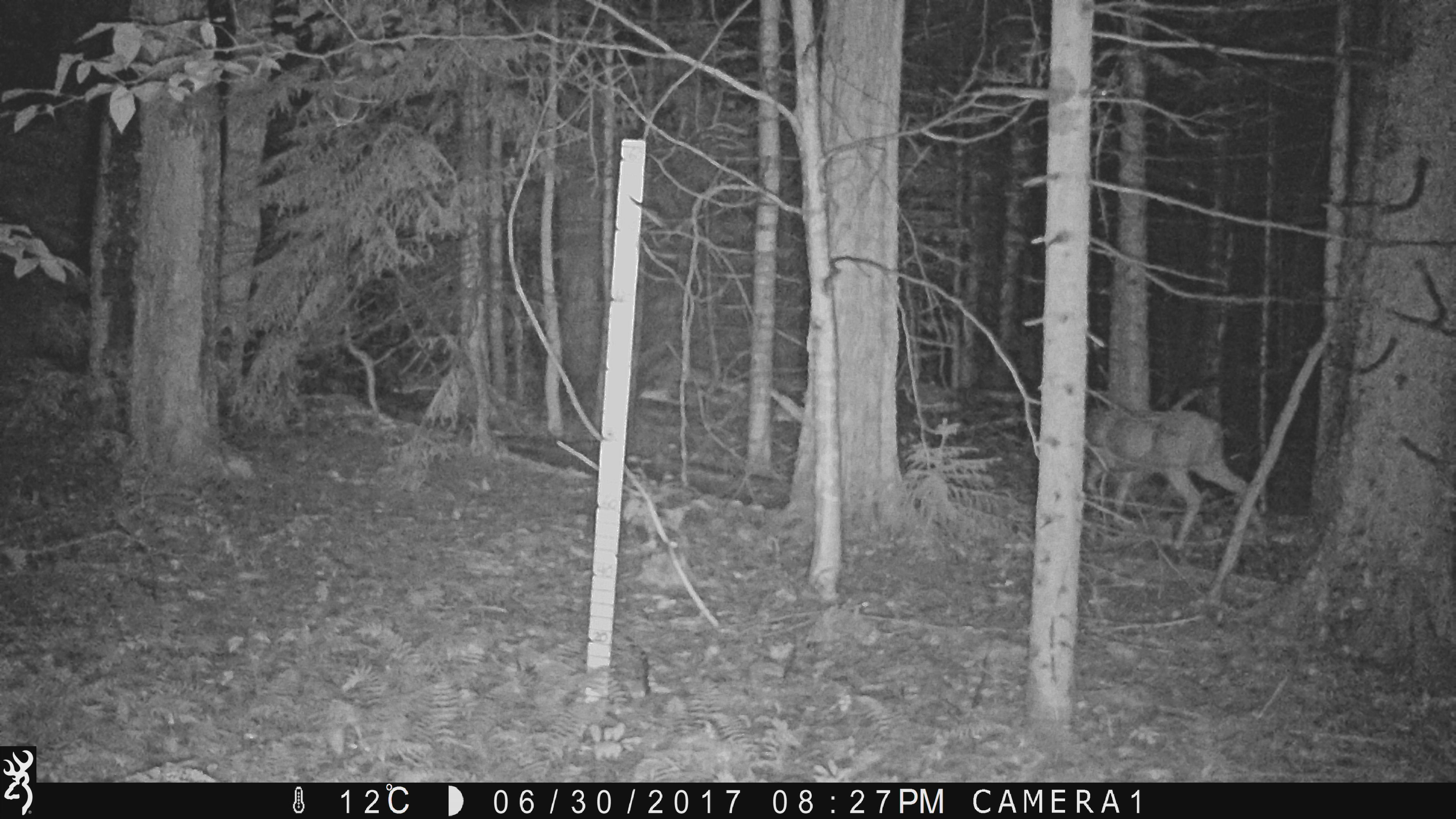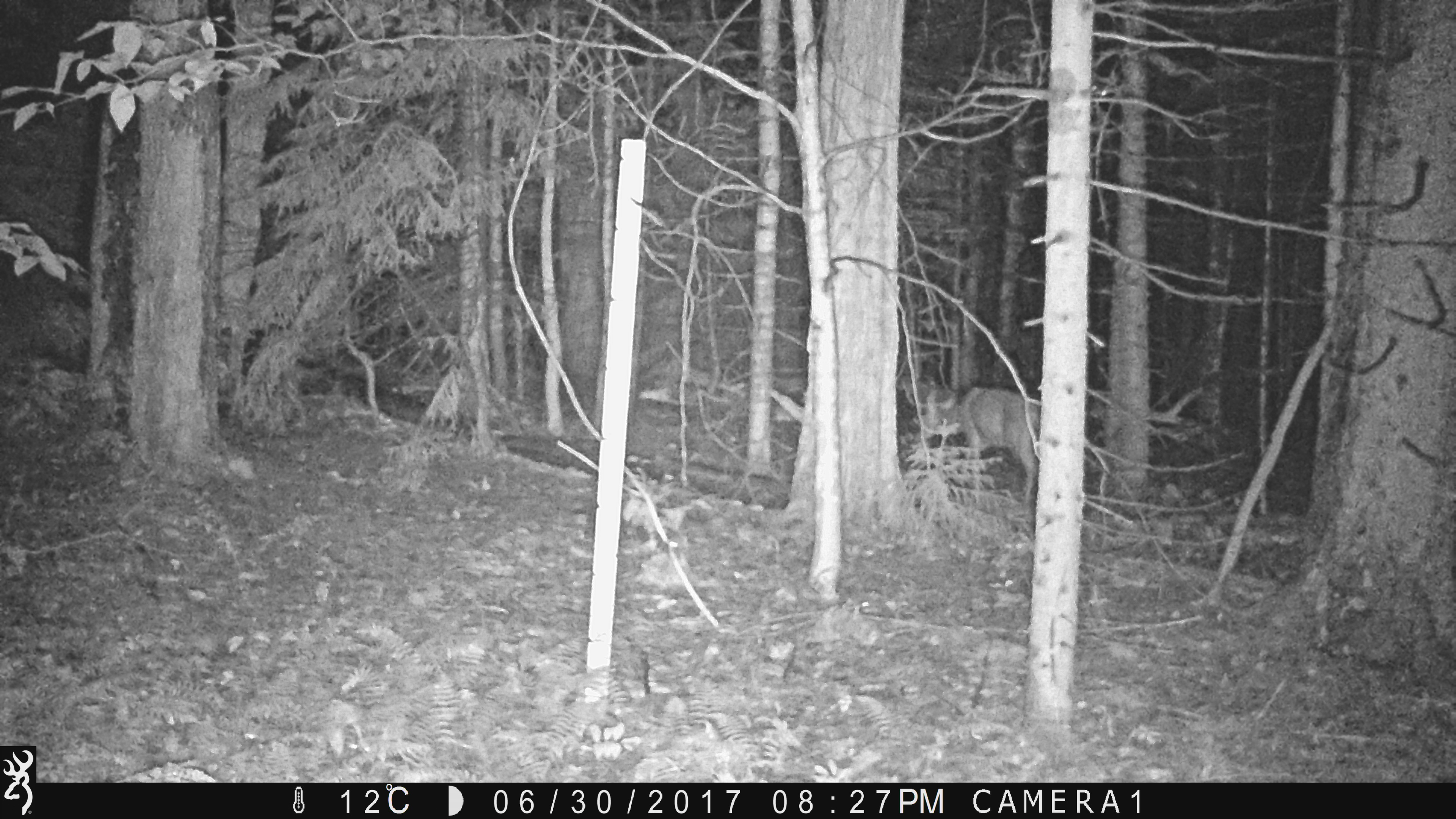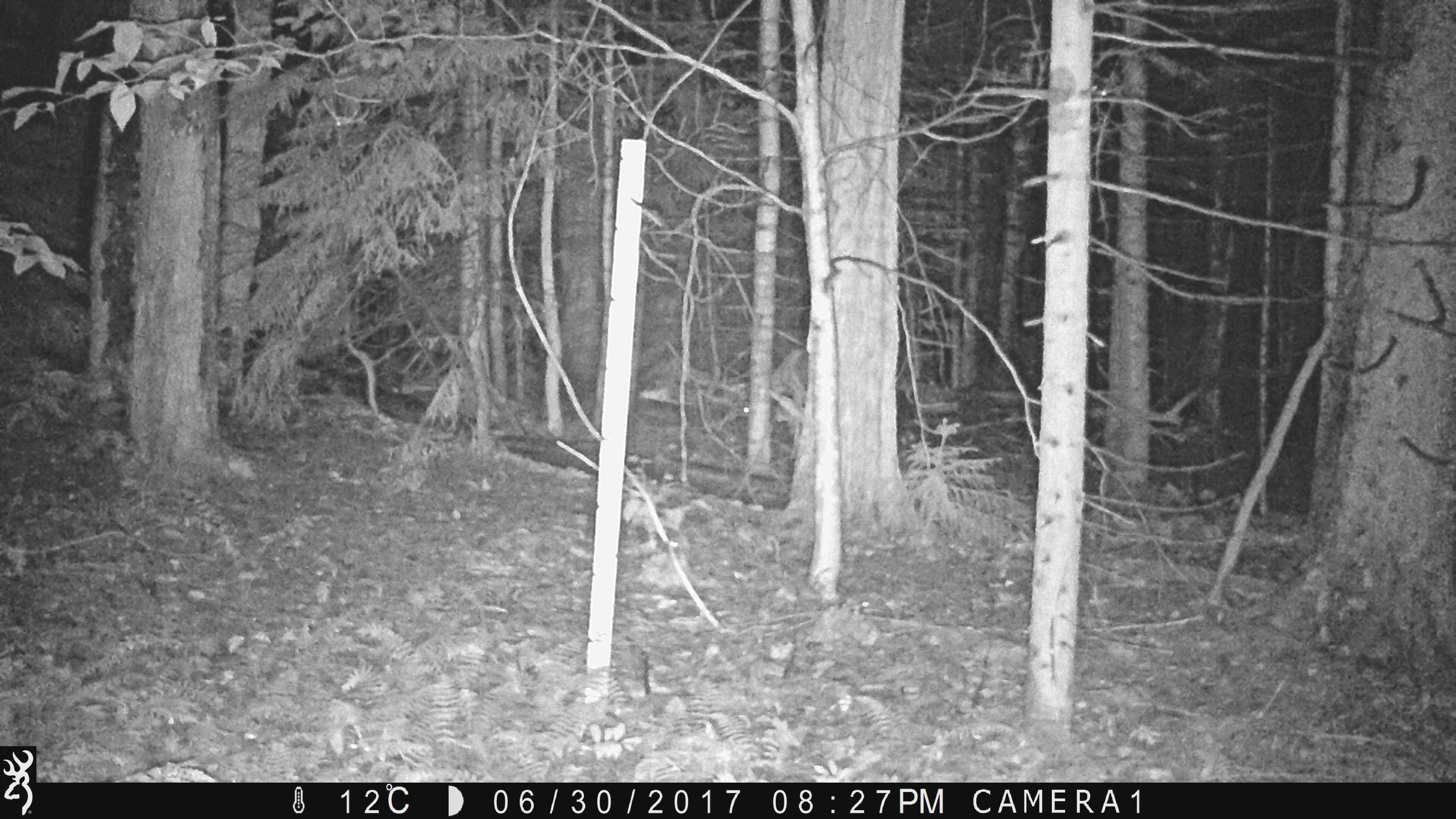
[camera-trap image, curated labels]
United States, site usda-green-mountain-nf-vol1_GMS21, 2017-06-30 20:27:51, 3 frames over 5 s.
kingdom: Animalia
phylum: Chordata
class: Mammalia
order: Artiodactyla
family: Cervidae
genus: Odocoileus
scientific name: Odocoileus virginianus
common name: white-tailed deer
White-tailed deer (Odocoileus virginianus).